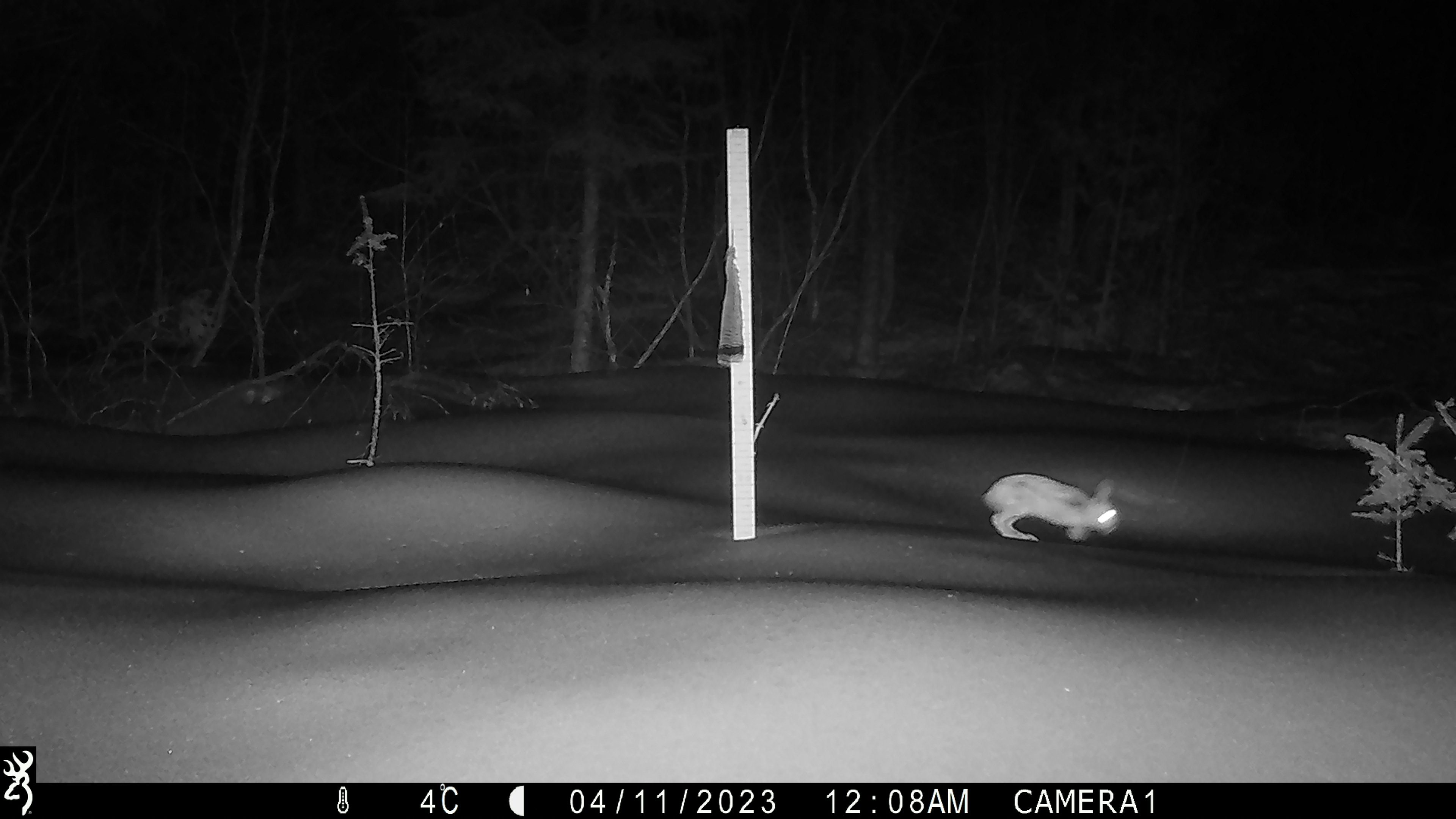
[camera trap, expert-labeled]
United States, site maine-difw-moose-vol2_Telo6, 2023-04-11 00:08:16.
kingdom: Animalia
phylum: Chordata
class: Mammalia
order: Lagomorpha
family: Leporidae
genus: Lepus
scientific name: Lepus americanus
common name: snowshoe hare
Snowshoe hare (Lepus americanus).